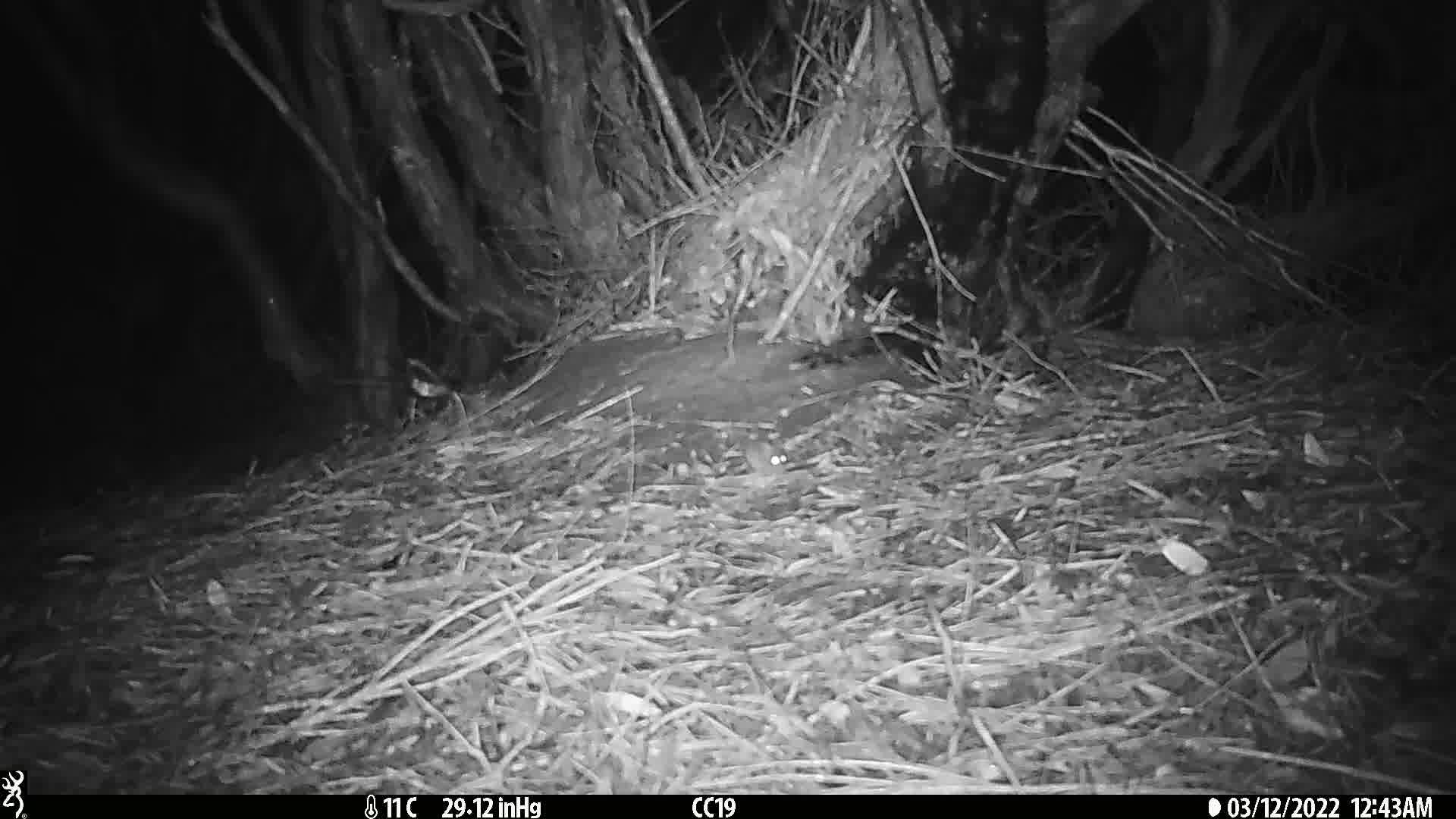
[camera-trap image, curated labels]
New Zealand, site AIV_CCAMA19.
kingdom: Animalia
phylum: Chordata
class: Mammalia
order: Rodentia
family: Muridae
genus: Mus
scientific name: Mus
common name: mouse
Mouse (Mus).